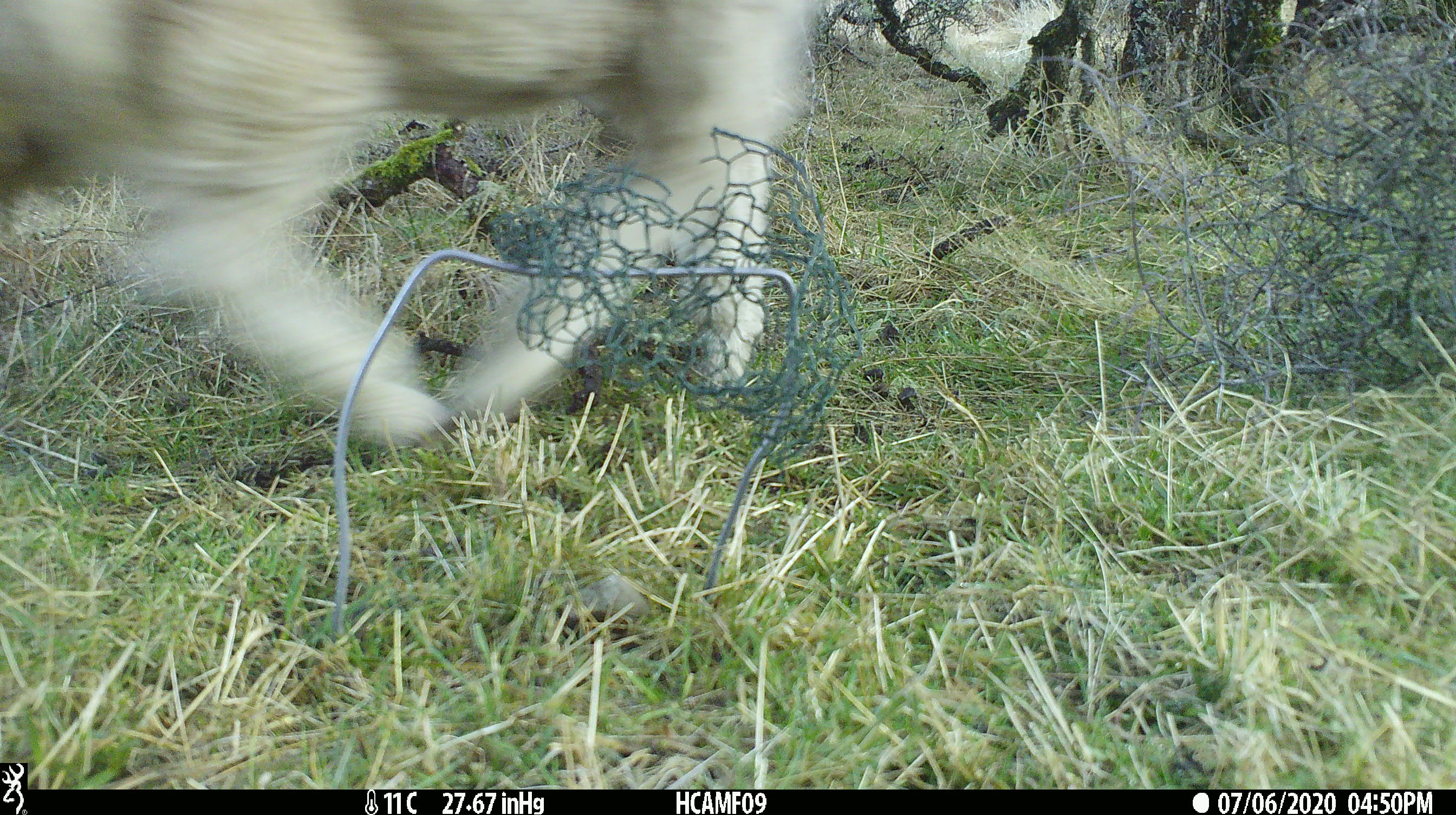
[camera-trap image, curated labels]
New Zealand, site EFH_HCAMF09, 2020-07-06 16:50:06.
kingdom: Animalia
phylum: Chordata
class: Mammalia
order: Artiodactyla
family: Bovidae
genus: Ovis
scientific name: Ovis aries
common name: domestic sheep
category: sheep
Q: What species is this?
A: Sheep (domestic sheep) (Ovis aries).